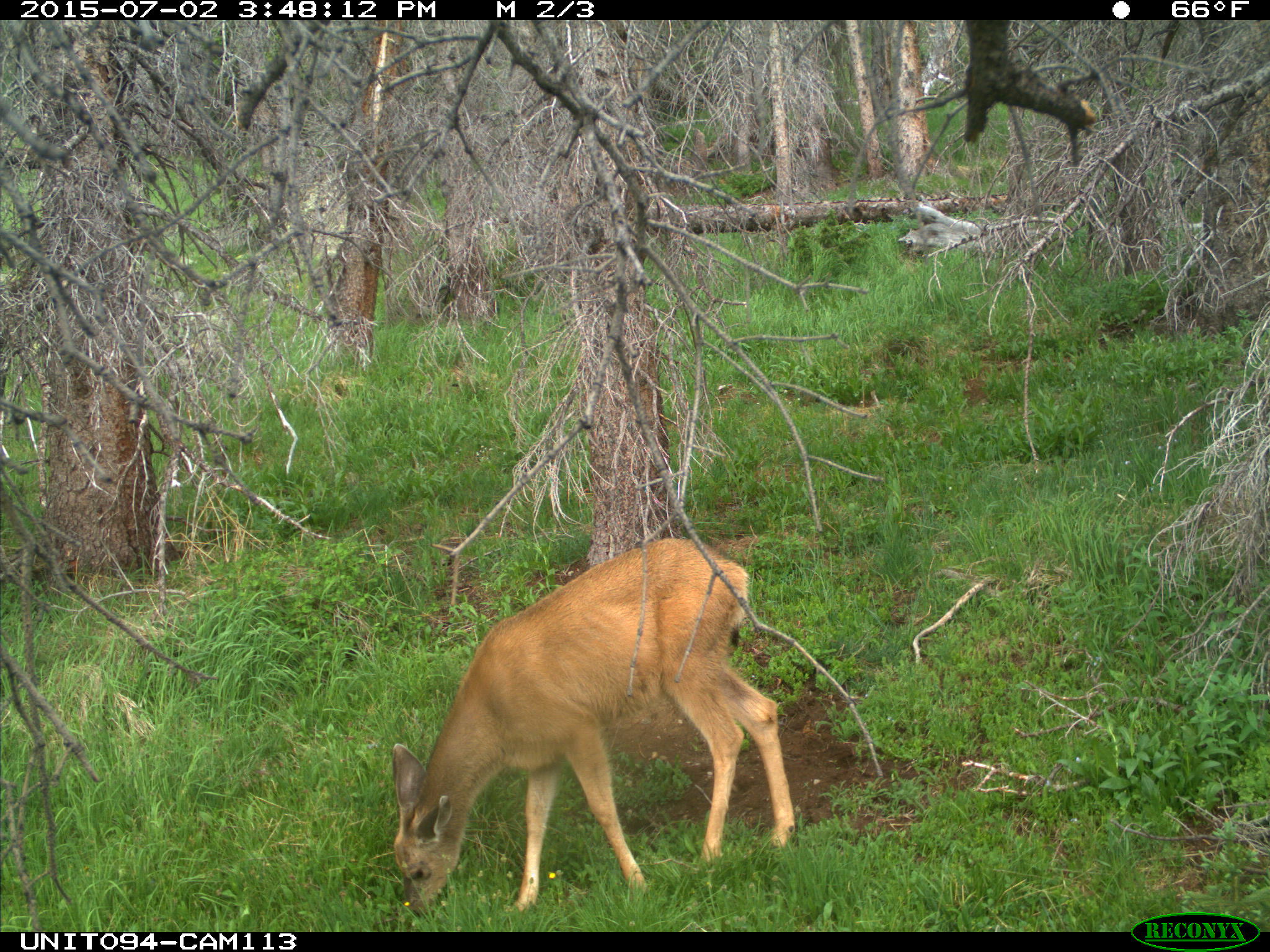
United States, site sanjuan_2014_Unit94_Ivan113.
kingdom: Animalia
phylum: Chordata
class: Mammalia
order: Artiodactyla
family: Cervidae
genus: Odocoileus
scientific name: Odocoileus hemionus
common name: mule deer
Odocoileus hemionus (mule deer).